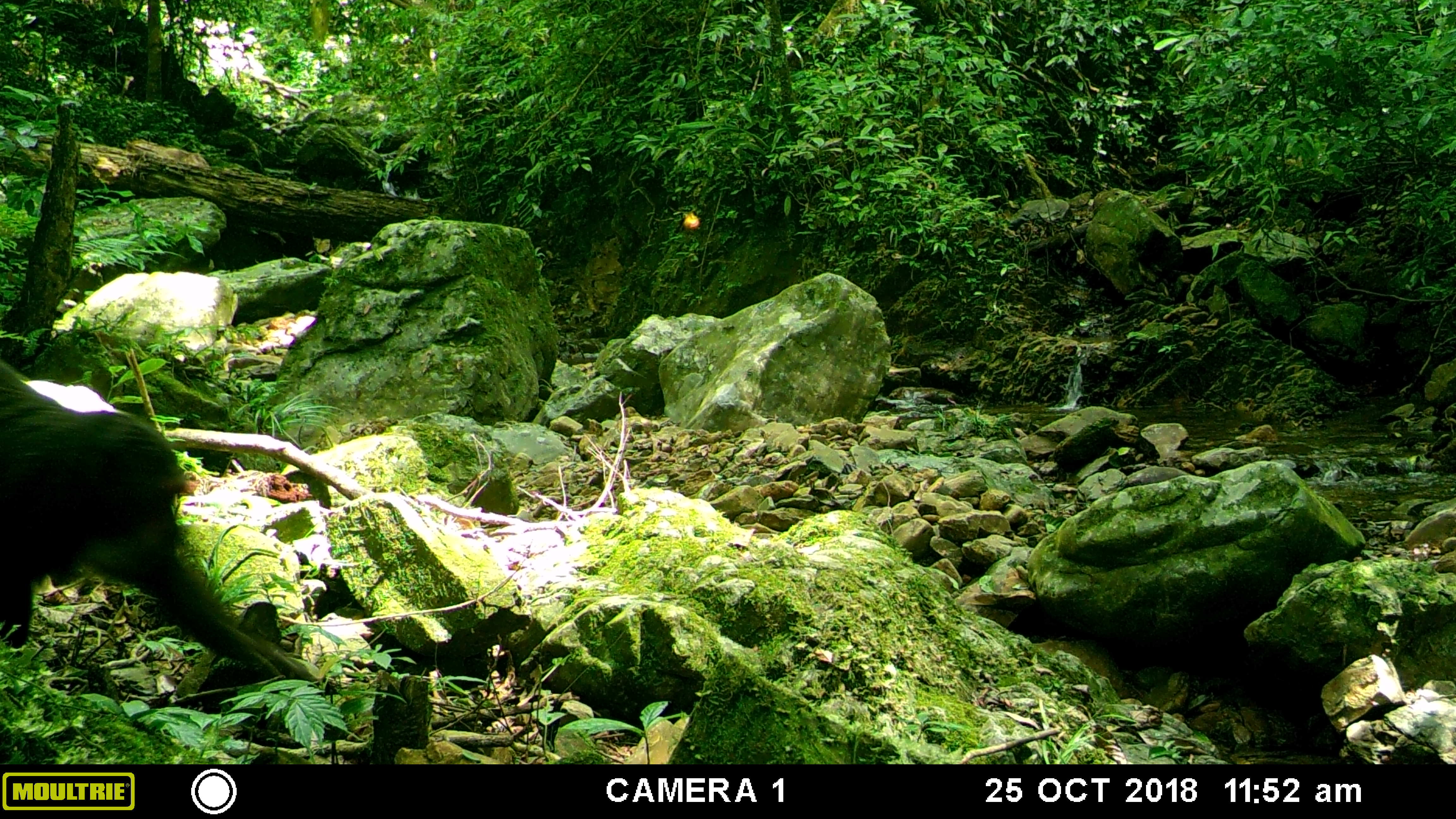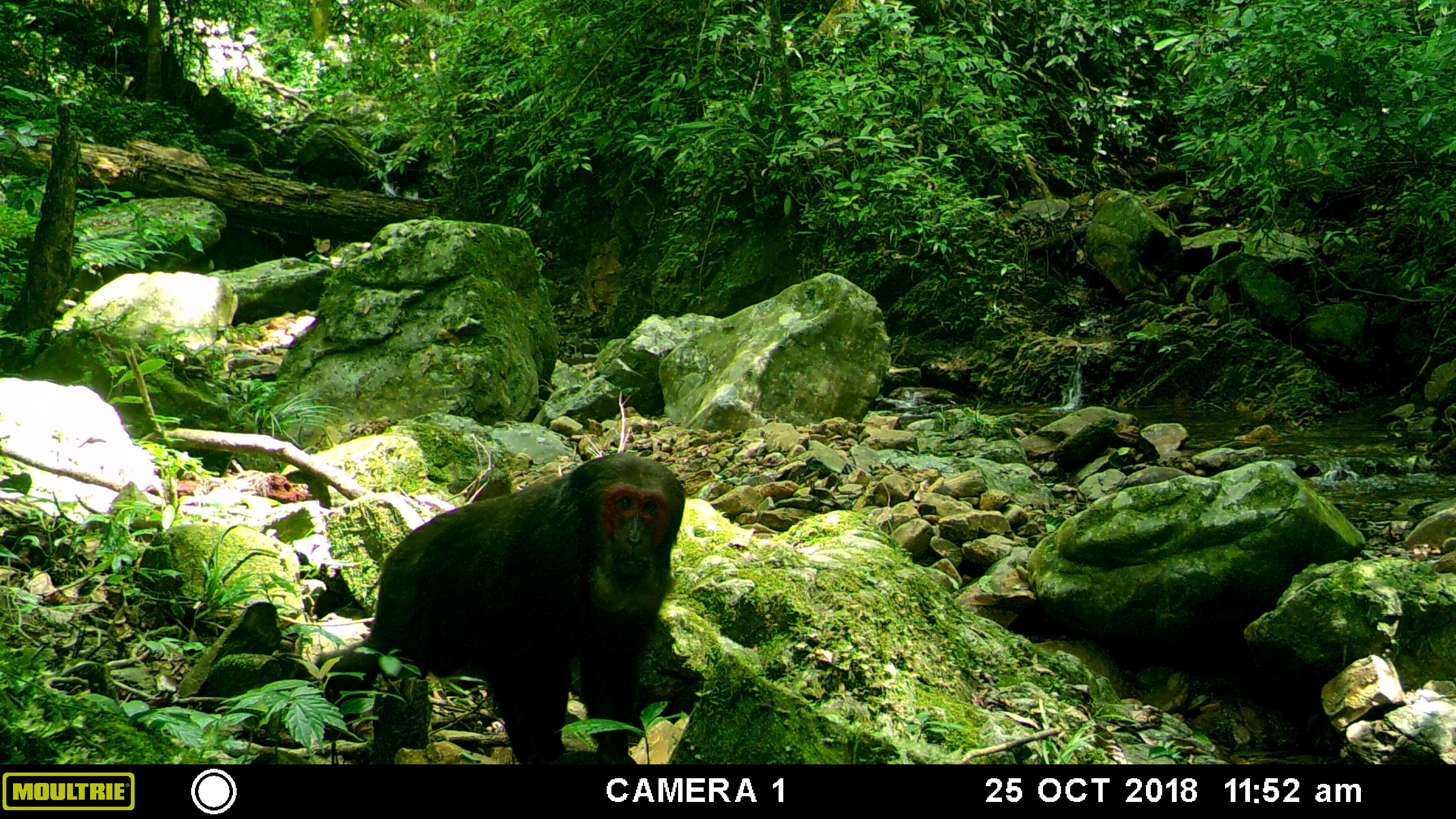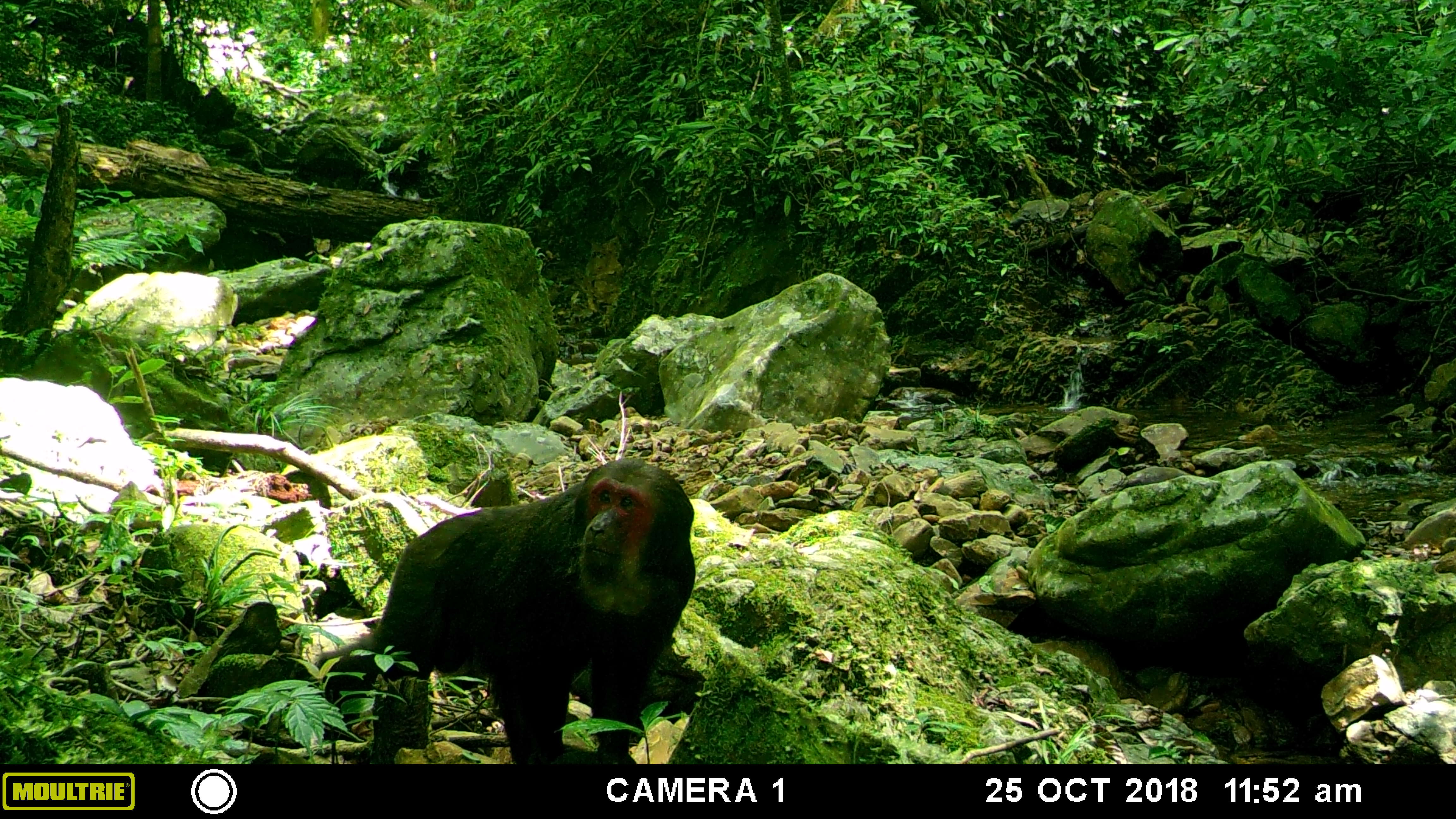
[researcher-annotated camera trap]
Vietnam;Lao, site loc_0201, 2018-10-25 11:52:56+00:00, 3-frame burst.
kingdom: Animalia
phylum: Chordata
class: Mammalia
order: Primates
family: Cercopithecidae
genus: Macaca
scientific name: Macaca arctoides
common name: stump-tailed macaque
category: stump tailed macaque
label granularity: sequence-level